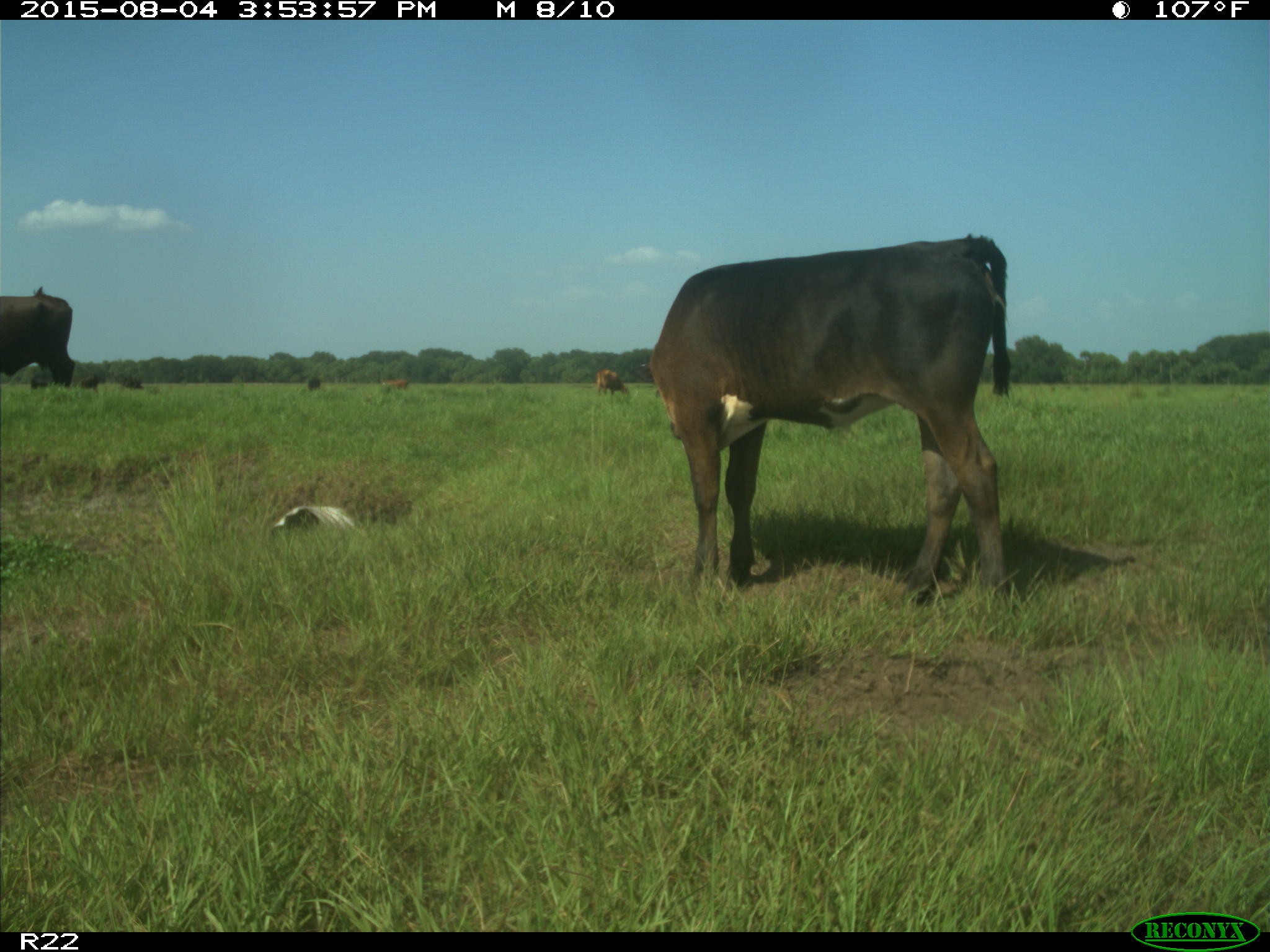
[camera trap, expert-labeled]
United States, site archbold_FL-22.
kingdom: Animalia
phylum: Chordata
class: Mammalia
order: Artiodactyla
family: Bovidae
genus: Bos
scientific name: Bos taurus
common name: domestic cow